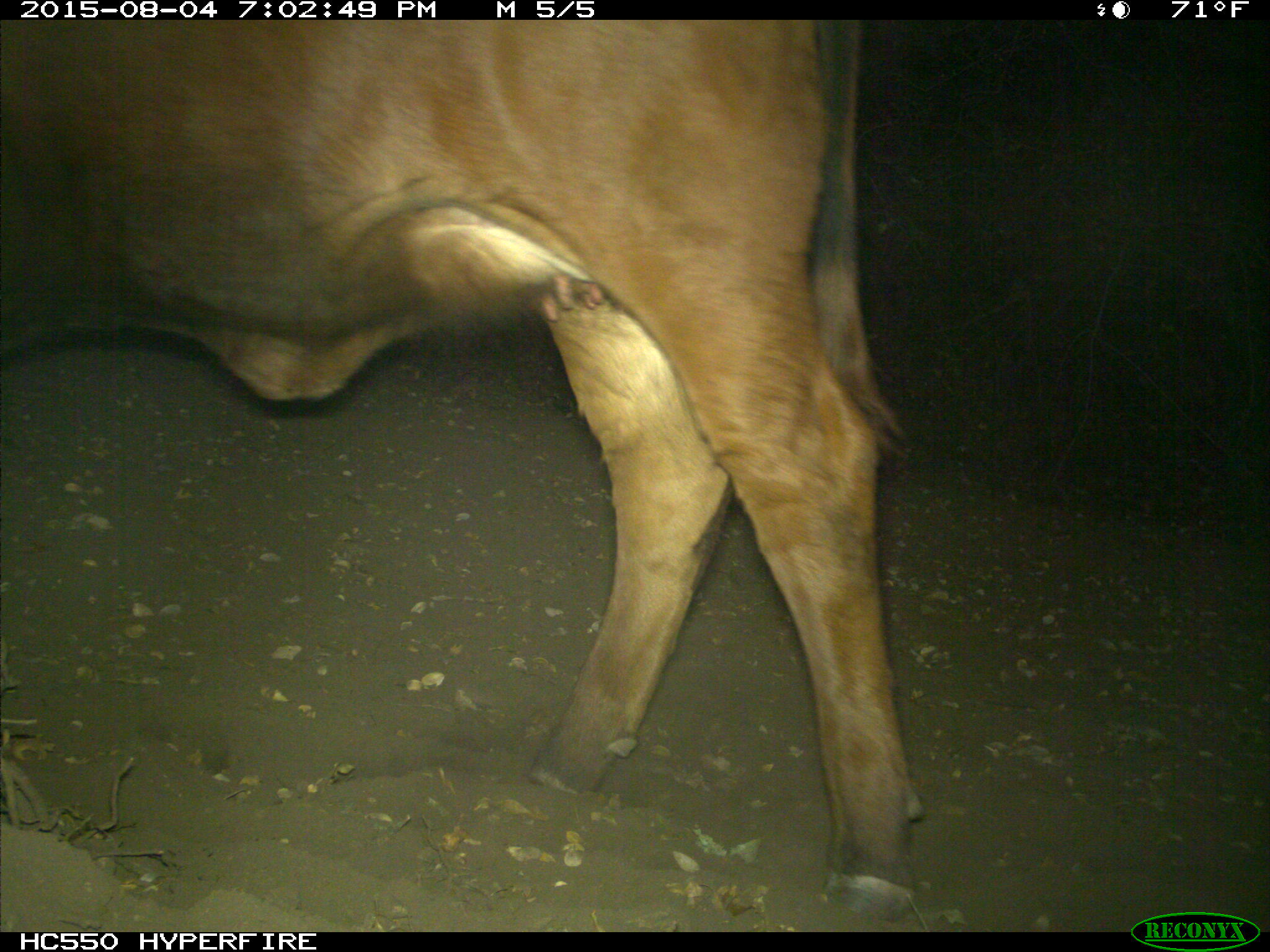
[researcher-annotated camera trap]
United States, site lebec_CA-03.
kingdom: Animalia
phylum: Chordata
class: Mammalia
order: Artiodactyla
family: Bovidae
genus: Bos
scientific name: Bos taurus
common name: domestic cow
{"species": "Bos taurus (domestic cow)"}